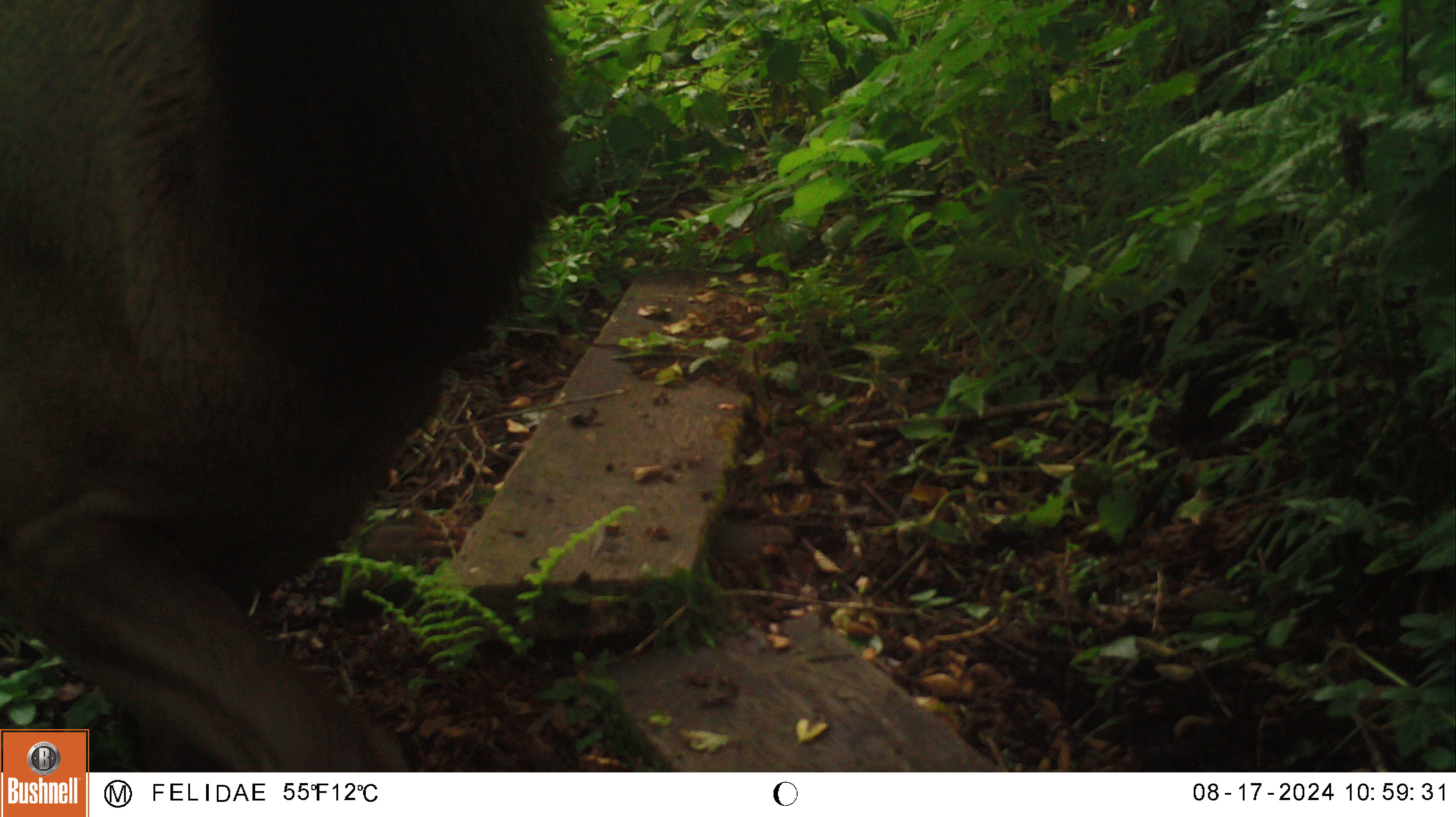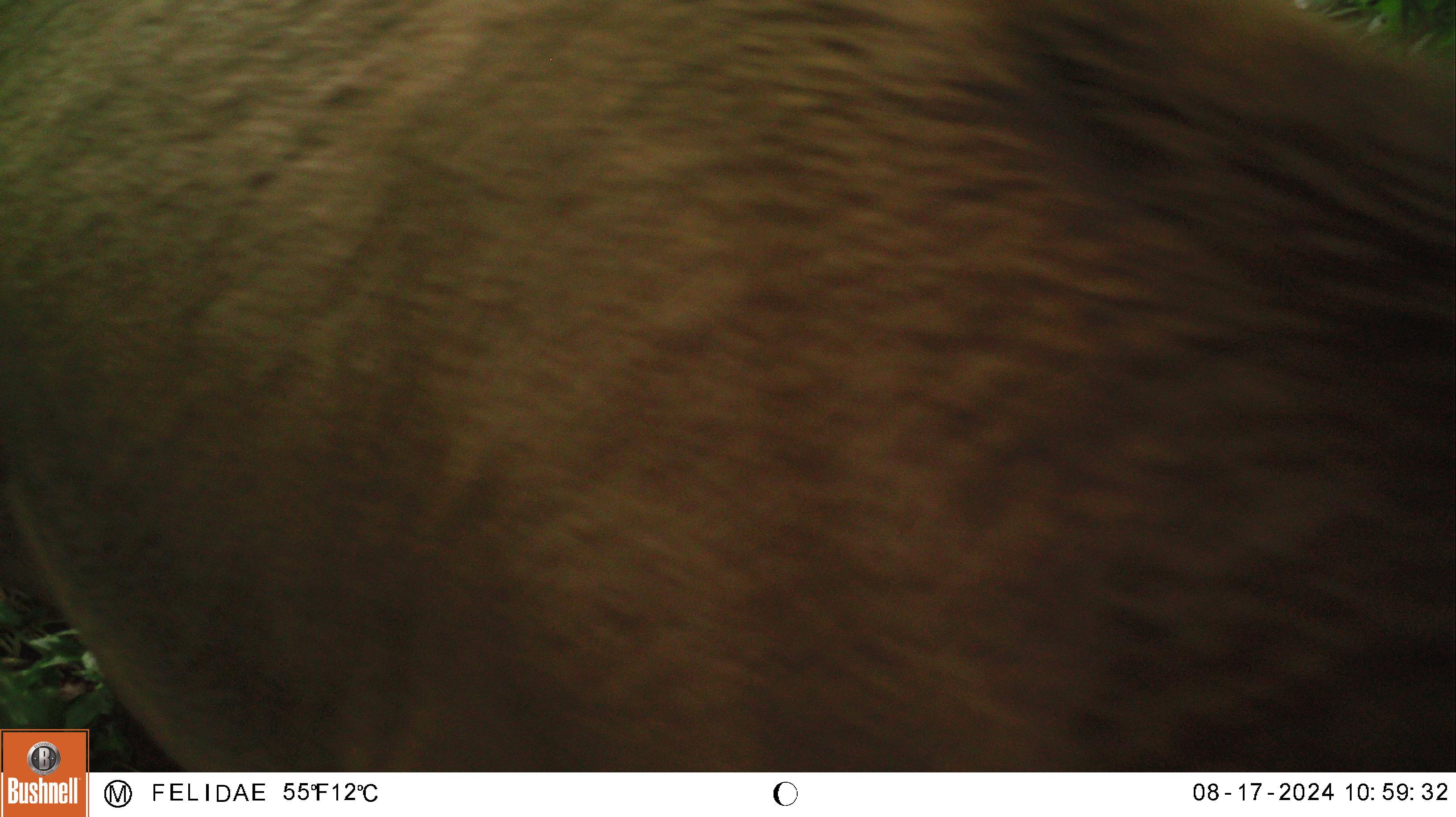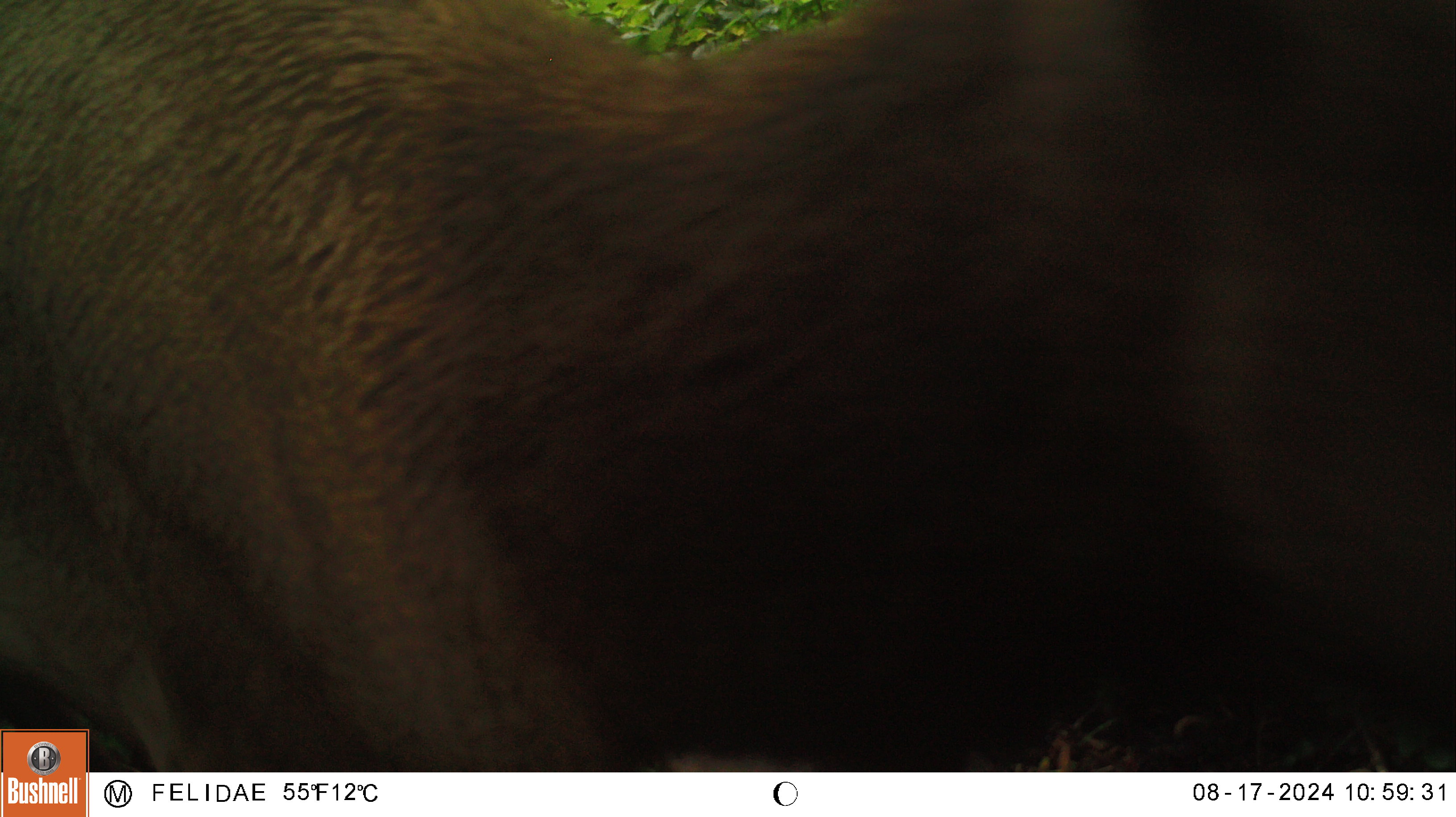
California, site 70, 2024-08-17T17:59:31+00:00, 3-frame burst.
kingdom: Animalia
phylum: Chordata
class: Mammalia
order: Artiodactyla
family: Cervidae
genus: Cervus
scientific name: Cervus canadensis nannodes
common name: tule elk